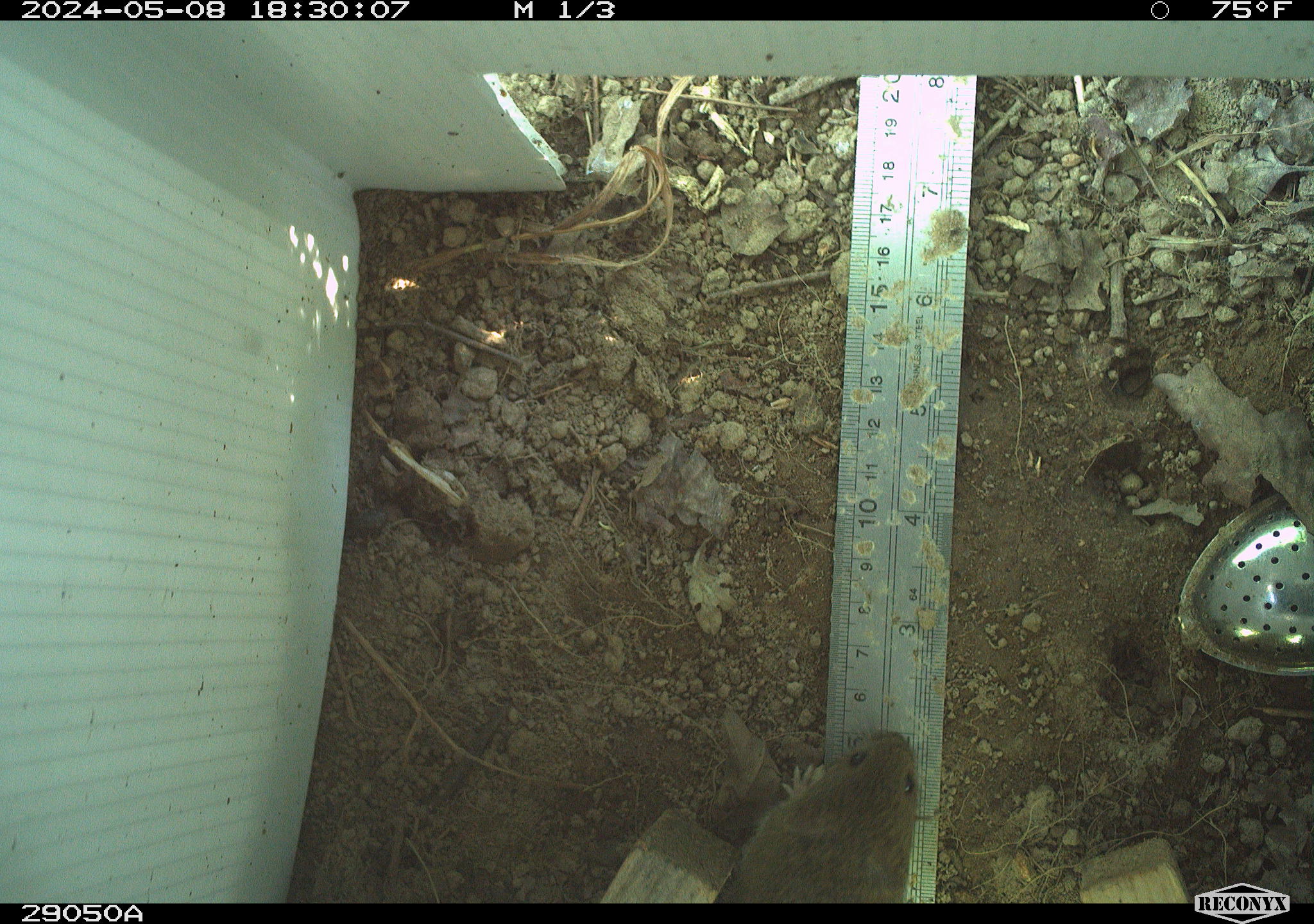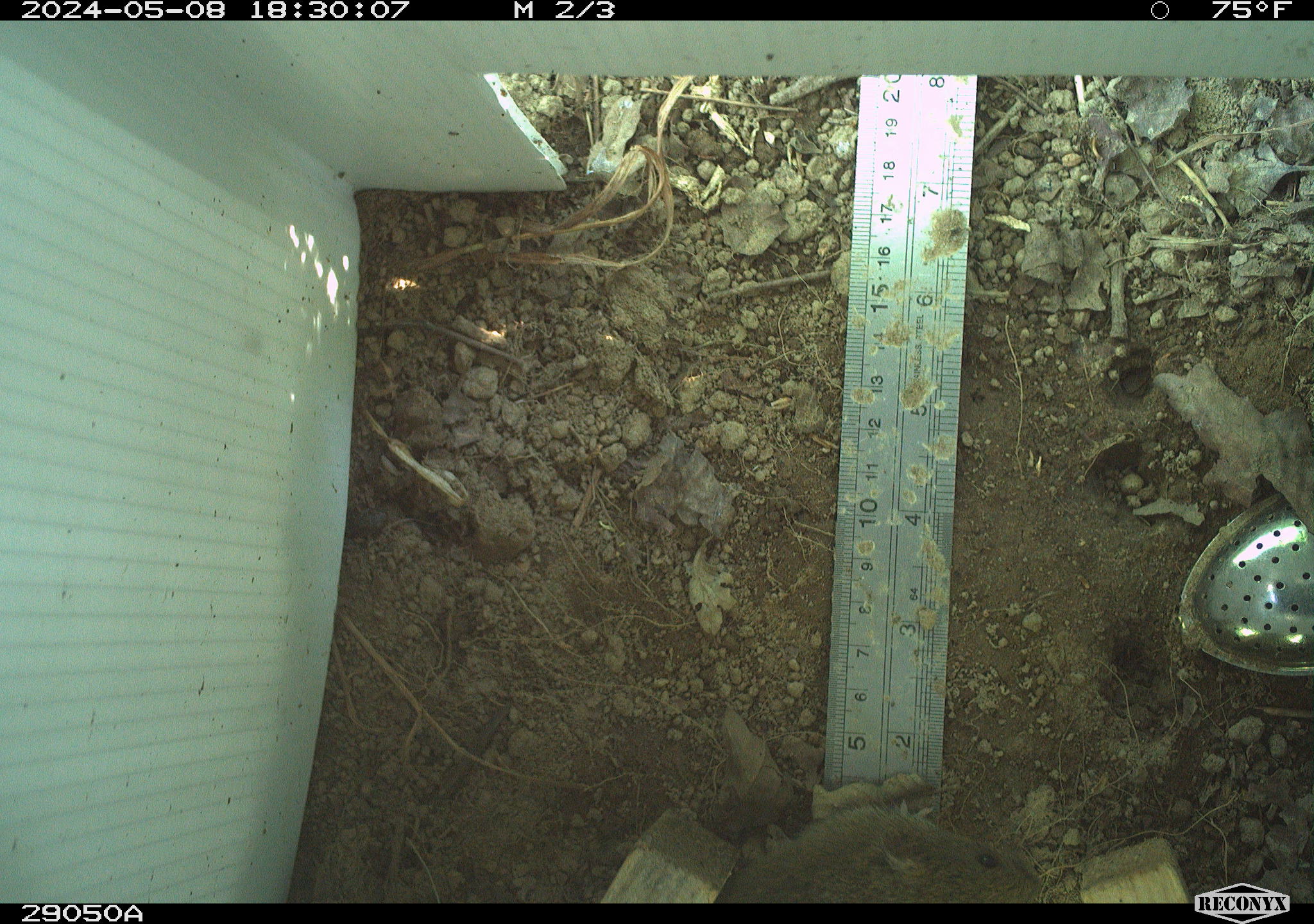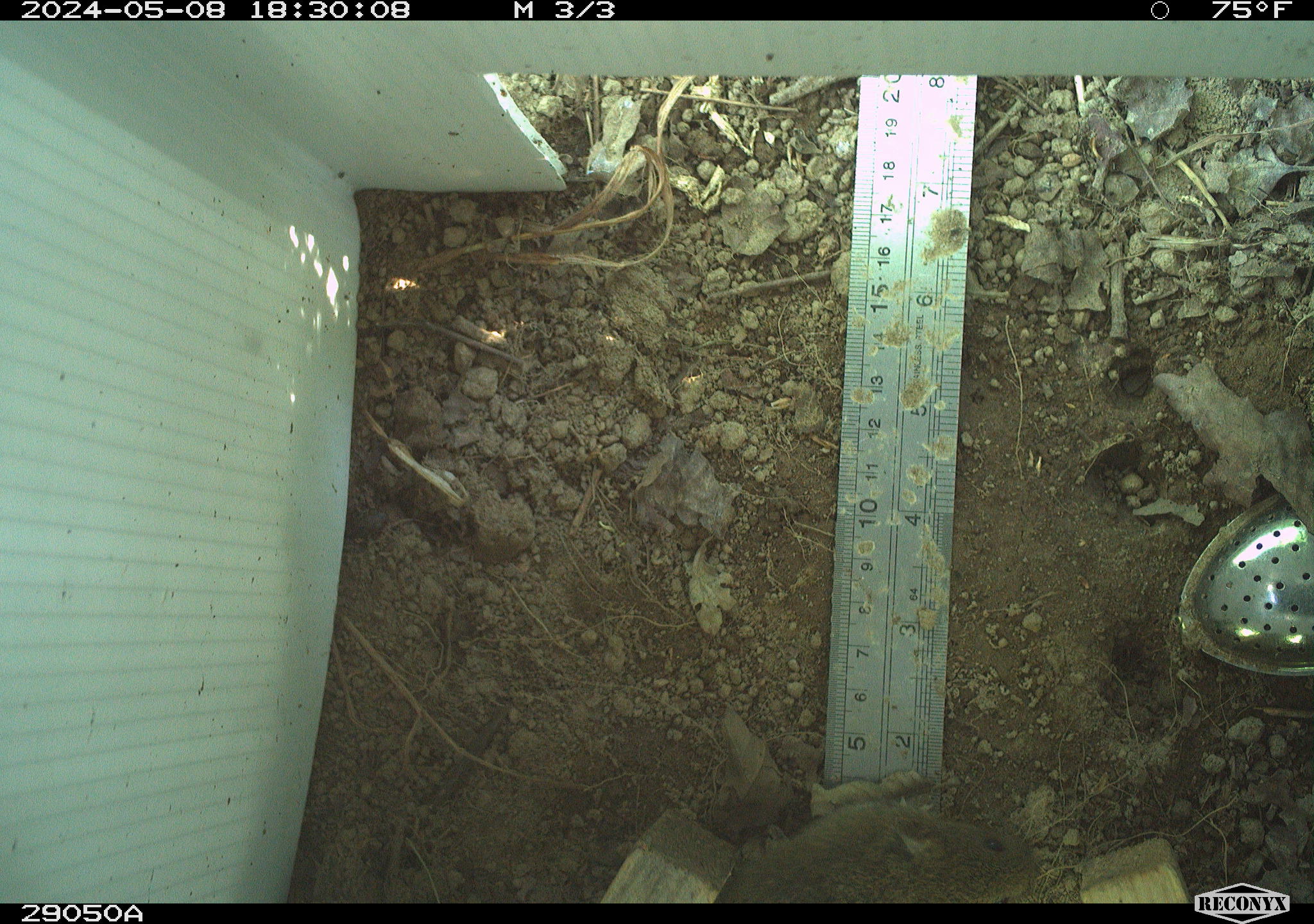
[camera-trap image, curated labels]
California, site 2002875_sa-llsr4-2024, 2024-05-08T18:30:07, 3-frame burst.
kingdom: Animalia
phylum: Chordata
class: Mammalia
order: Rodentia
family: Cricetidae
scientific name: Arvicolinae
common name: voles, lemmings, and muskrats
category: arvicolinae subfamily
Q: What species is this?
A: Arvicolinae subfamily (voles, lemmings, and muskrats) (Arvicolinae).